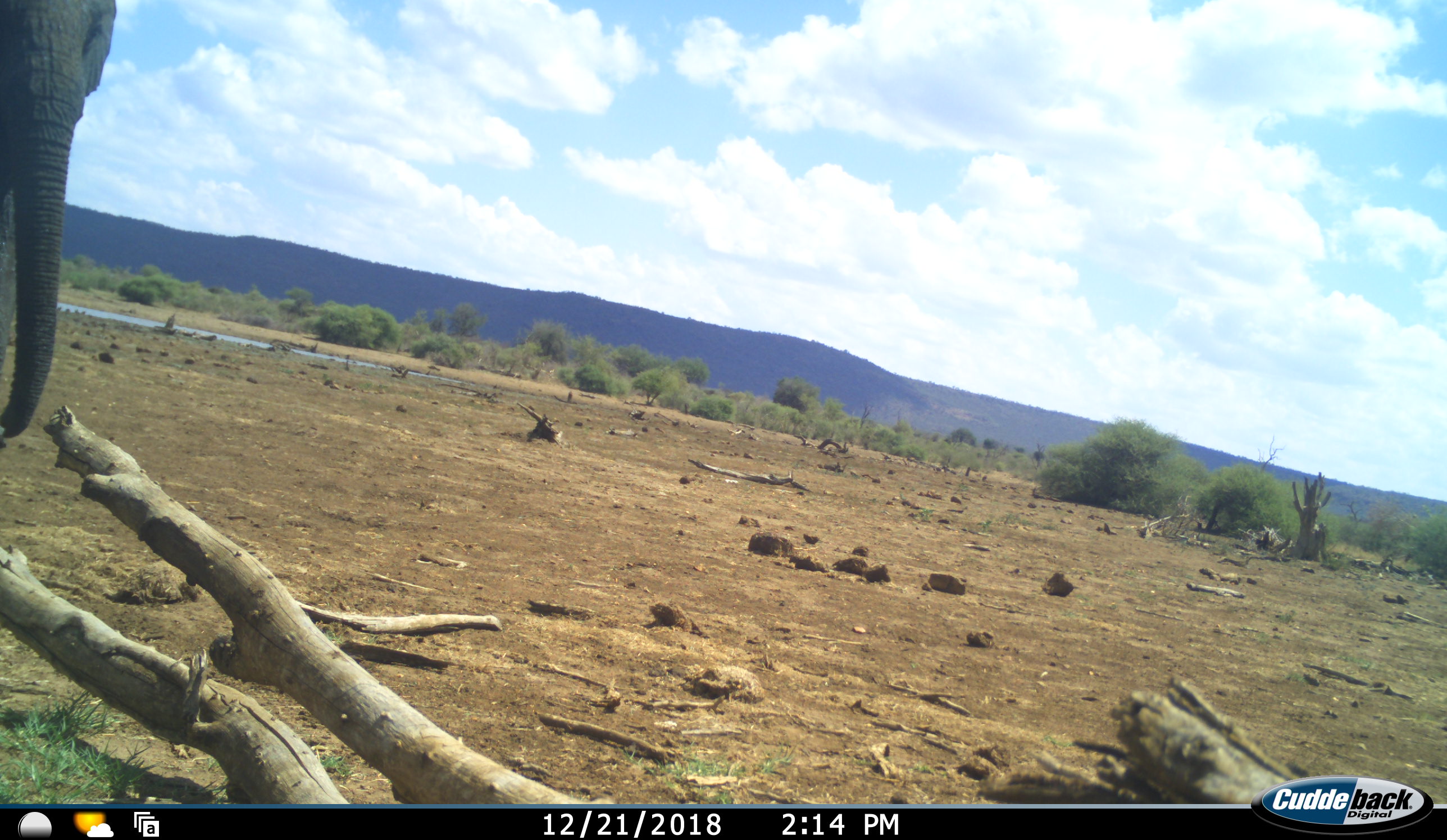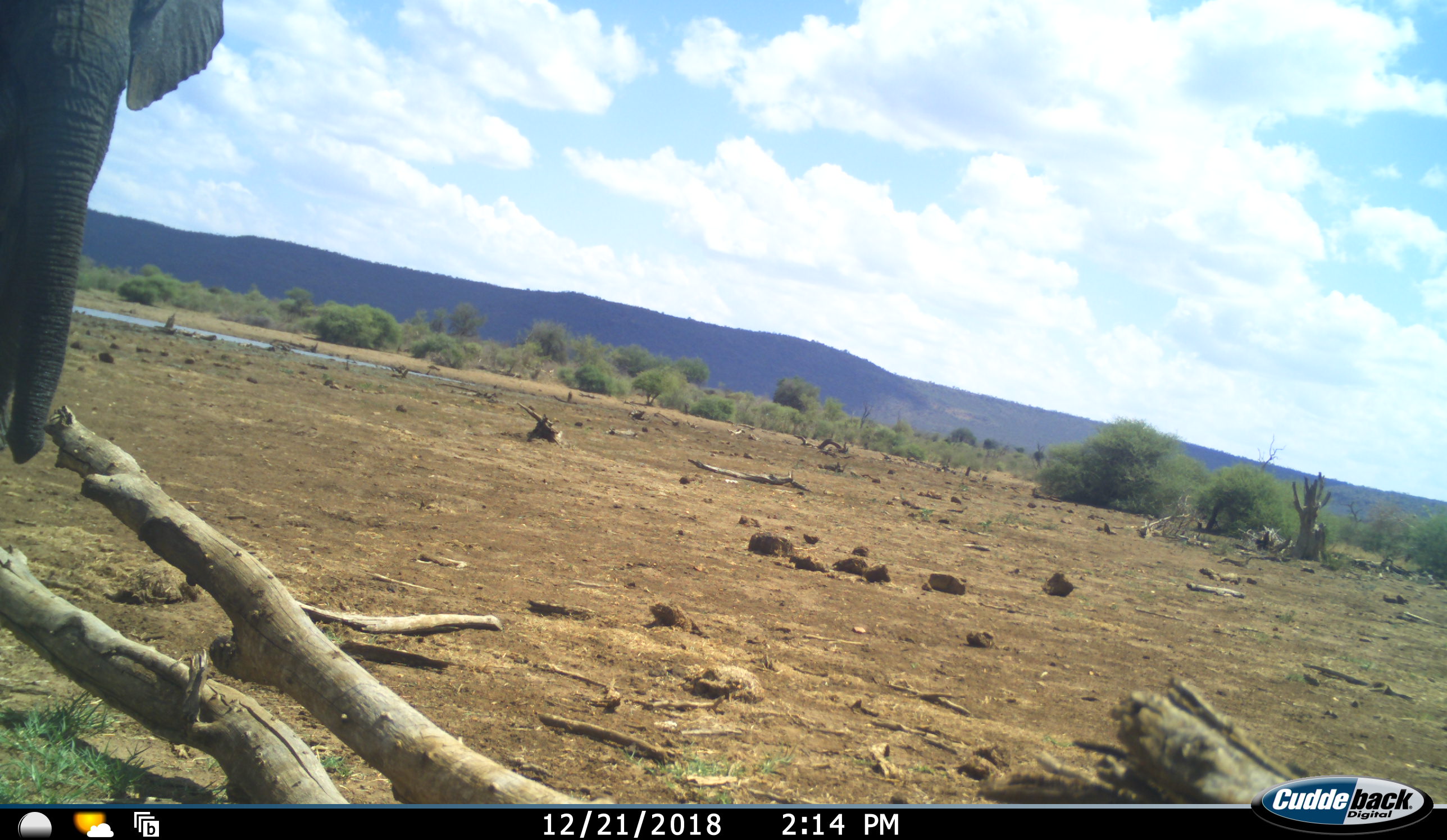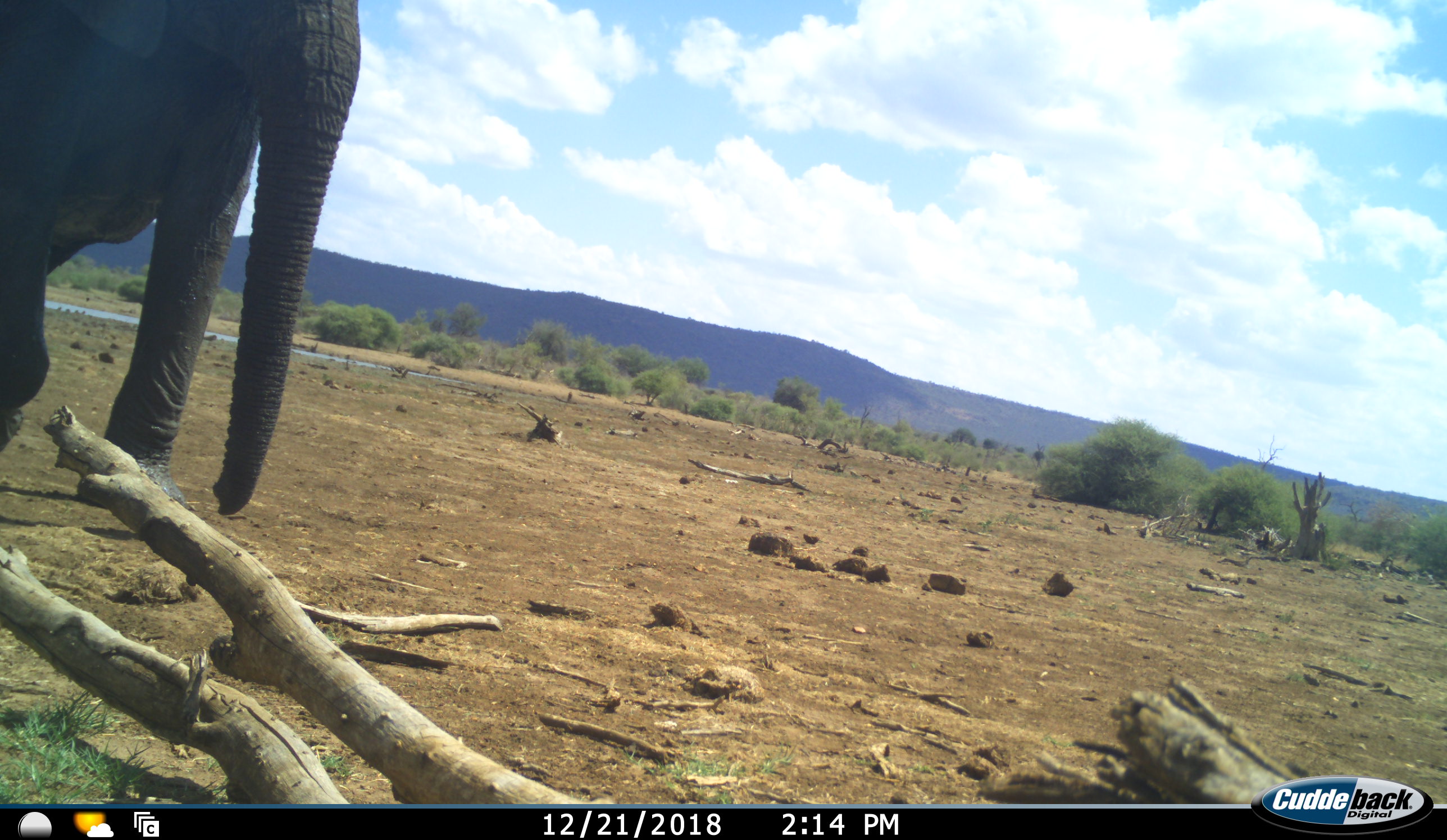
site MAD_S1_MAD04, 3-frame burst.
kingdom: Animalia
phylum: Chordata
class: Mammalia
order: Proboscidea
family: Elephantidae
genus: Loxodonta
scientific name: Loxodonta africana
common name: african bush elephant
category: elephant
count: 1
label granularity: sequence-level